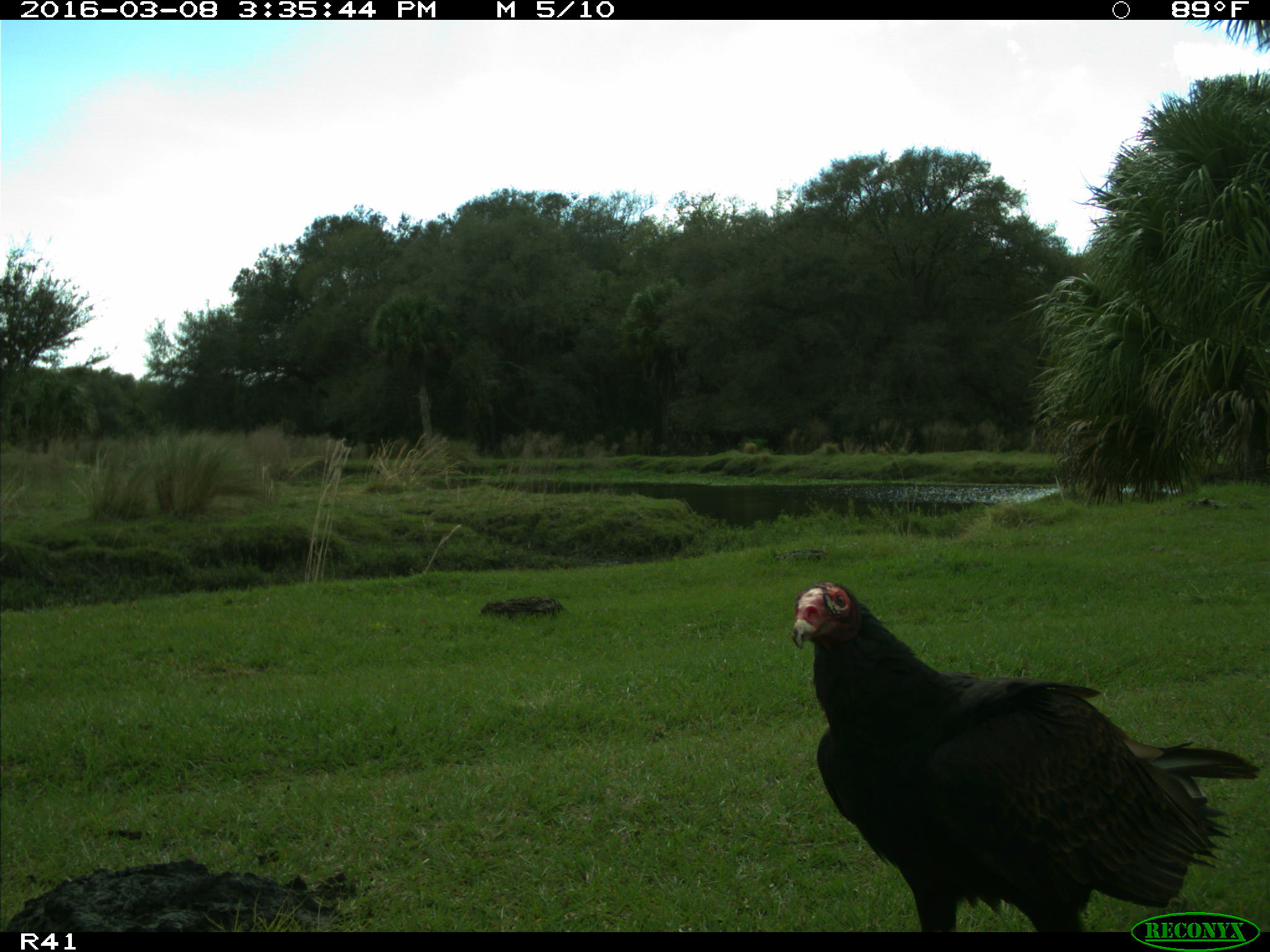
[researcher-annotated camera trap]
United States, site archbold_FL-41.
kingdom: Animalia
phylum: Chordata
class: Aves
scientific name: Aves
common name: birds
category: unidentified bird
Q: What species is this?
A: Unidentified bird (birds) (Aves).